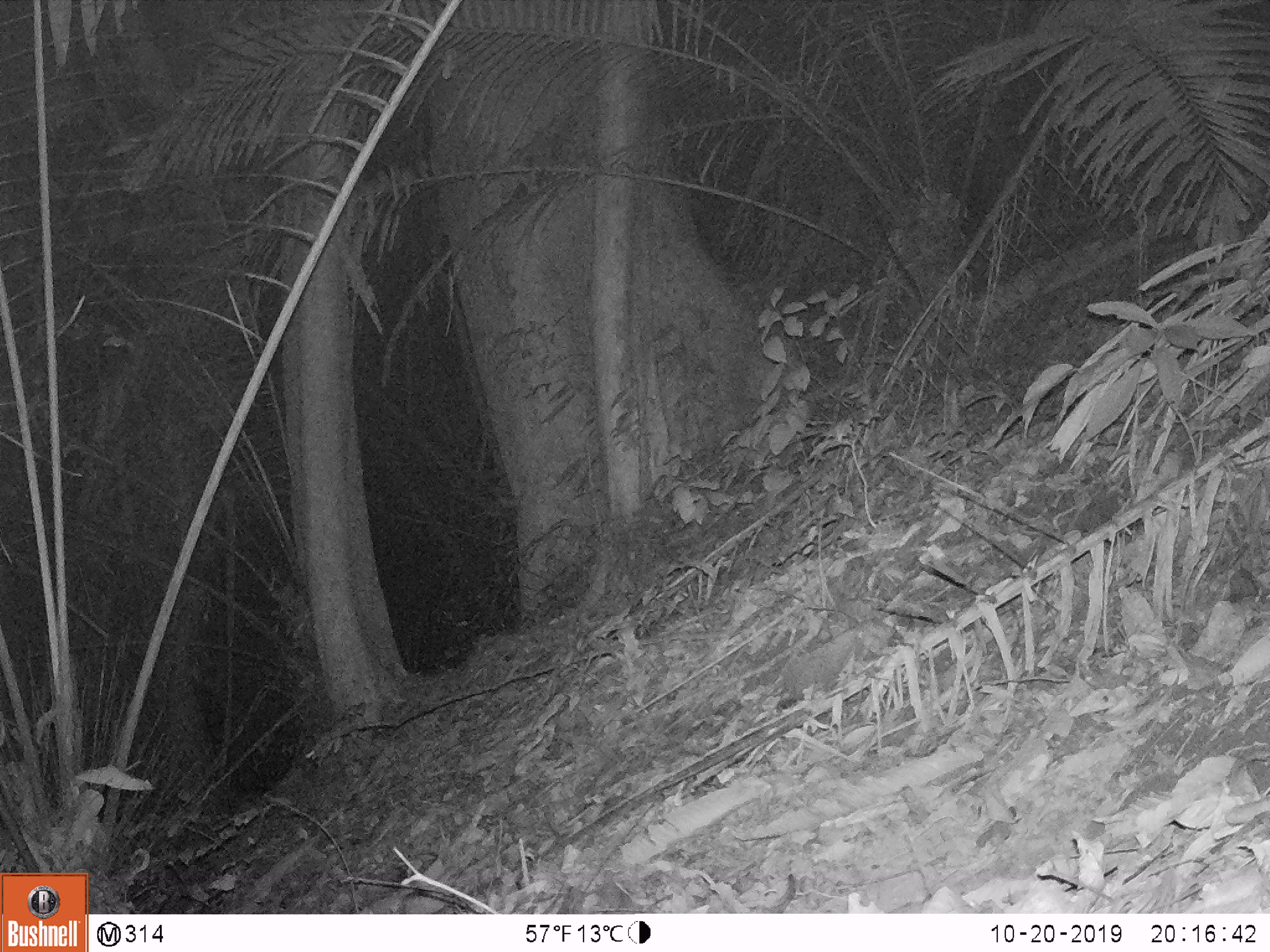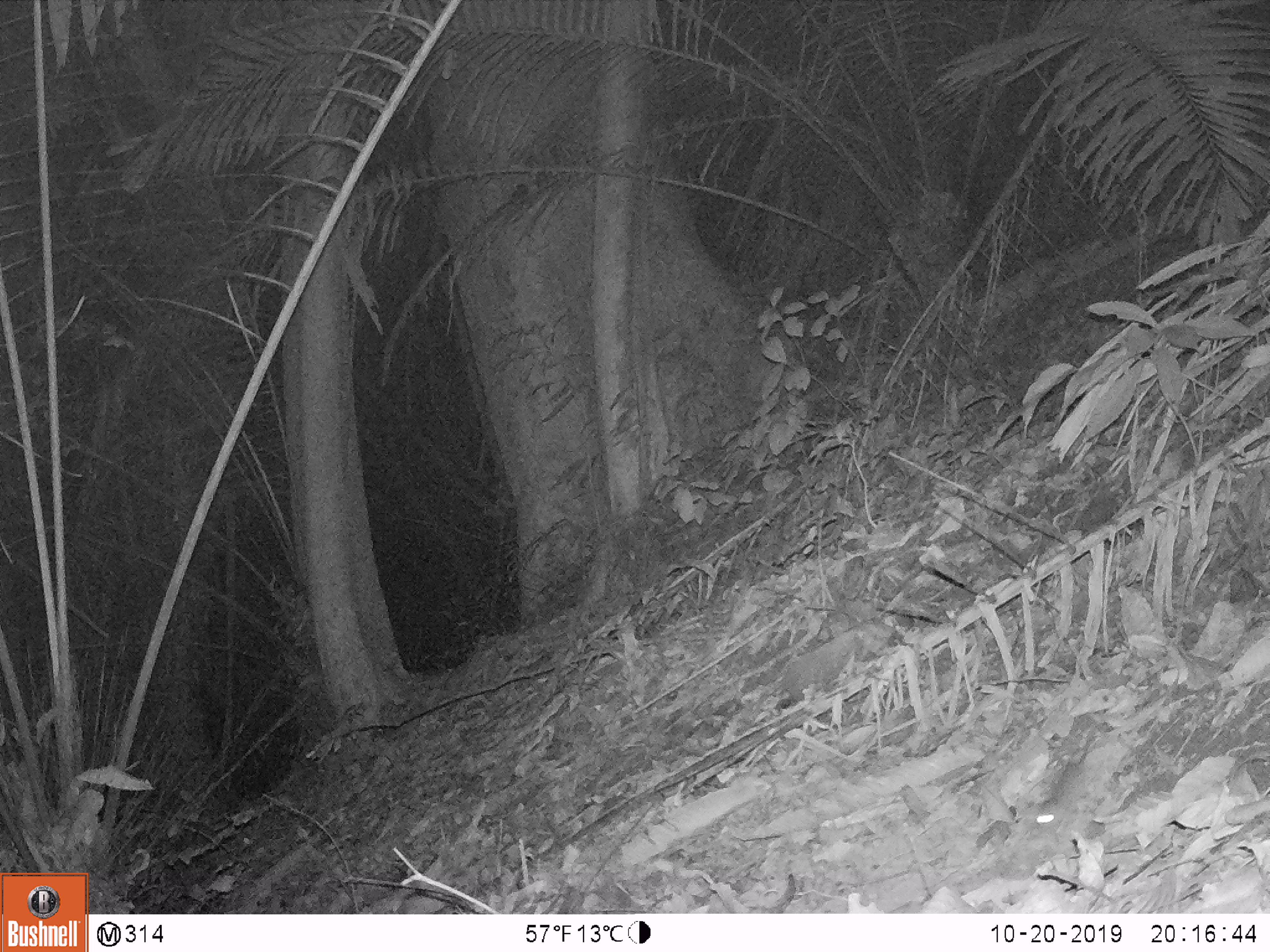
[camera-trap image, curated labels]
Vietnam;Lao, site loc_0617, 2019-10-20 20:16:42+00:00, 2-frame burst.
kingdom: Animalia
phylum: Chordata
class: Mammalia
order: Rodentia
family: Muridae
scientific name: Muridae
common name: old-world mice and rats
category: unidentified murid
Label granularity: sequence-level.